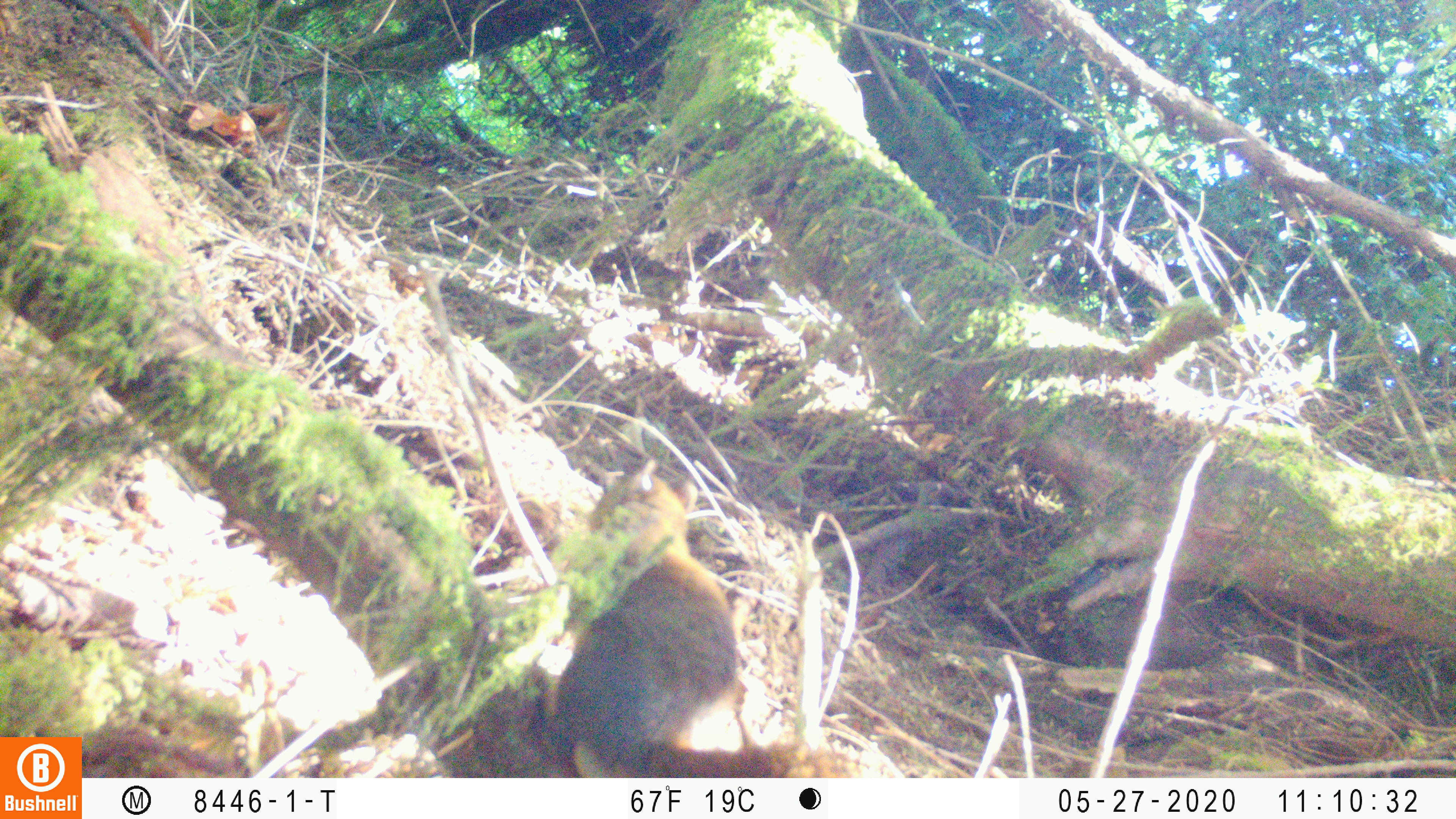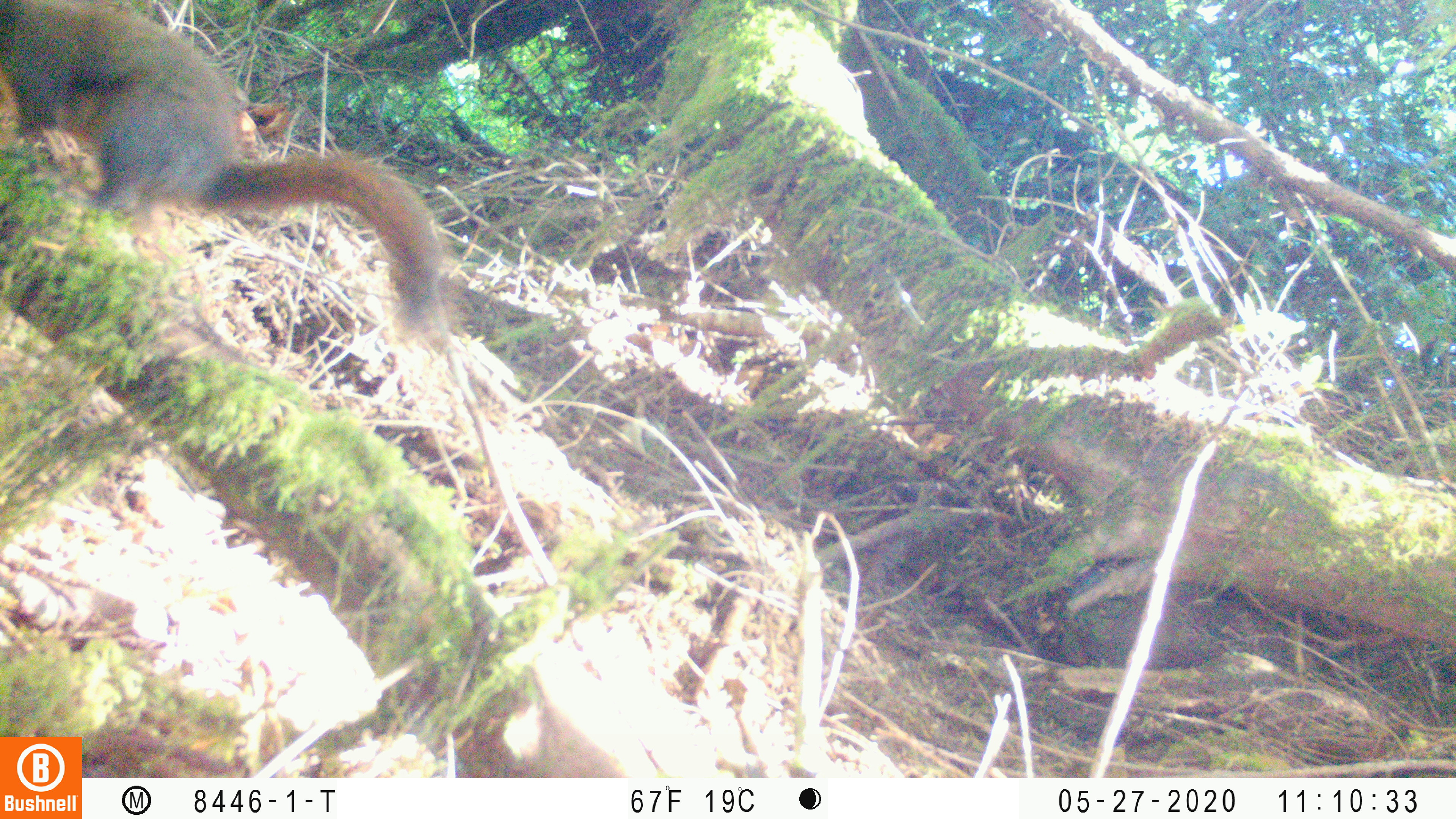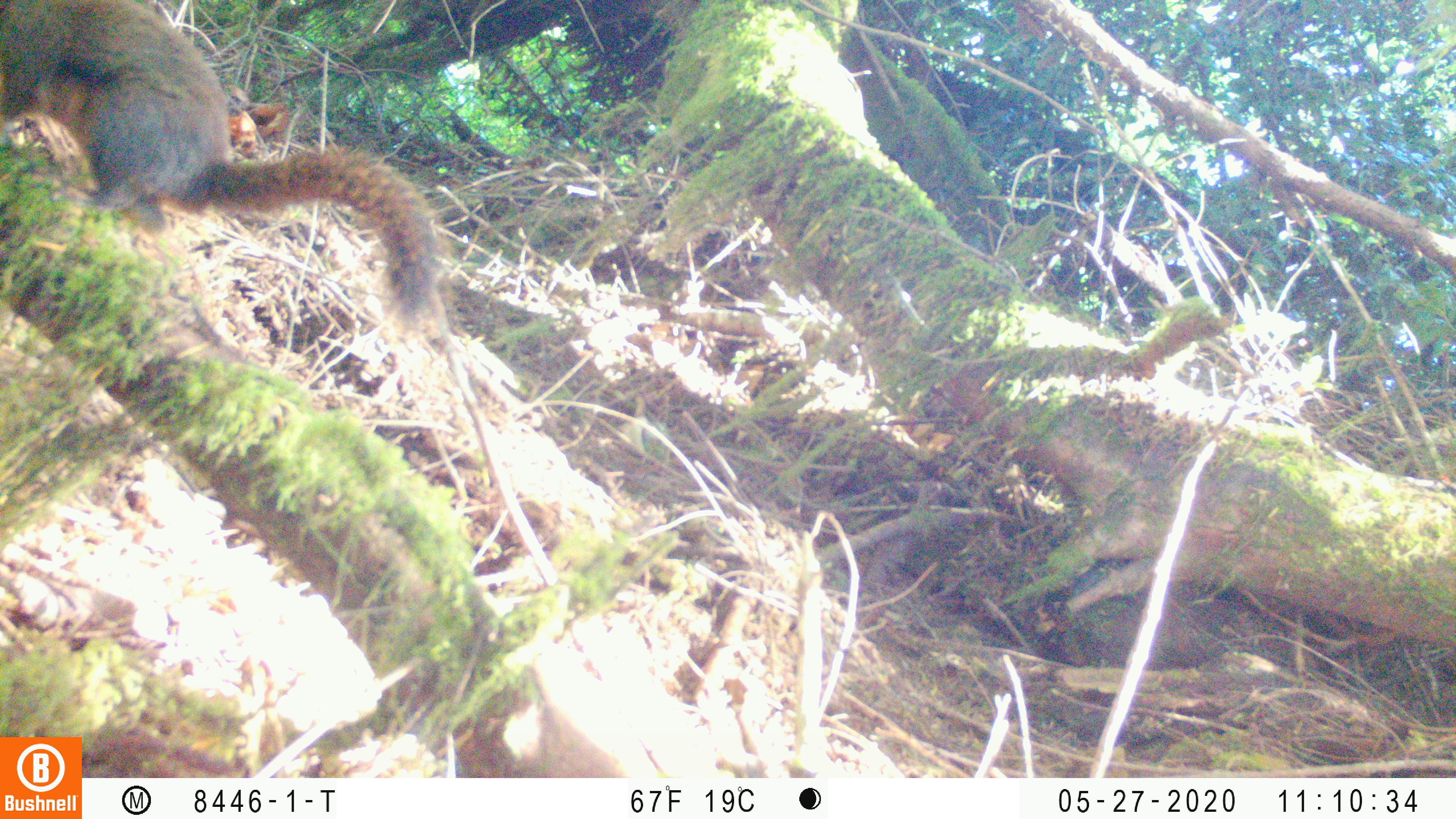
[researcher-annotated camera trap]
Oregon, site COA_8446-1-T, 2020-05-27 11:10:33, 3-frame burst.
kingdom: Animalia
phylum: Chordata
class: Mammalia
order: Rodentia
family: Sciuridae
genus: Tamiasciurus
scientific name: Tamiasciurus douglasii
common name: douglas squirrel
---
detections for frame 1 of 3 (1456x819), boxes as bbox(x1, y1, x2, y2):
douglas squirrel: bbox(552, 463, 827, 772)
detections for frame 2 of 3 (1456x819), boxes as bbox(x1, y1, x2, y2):
douglas squirrel: bbox(0, 1, 448, 310)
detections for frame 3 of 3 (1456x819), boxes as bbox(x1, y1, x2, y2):
douglas squirrel: bbox(0, 2, 437, 316)